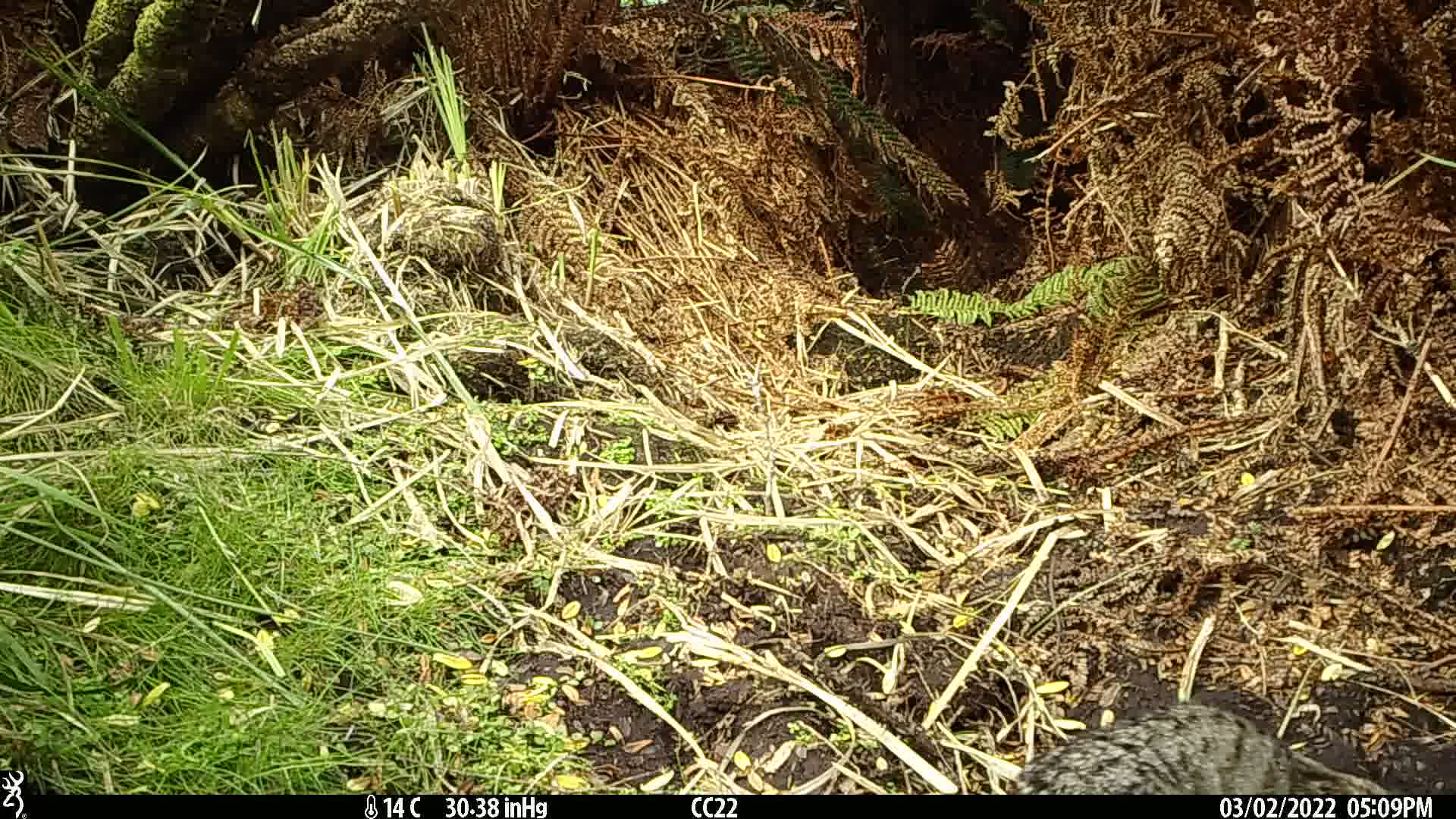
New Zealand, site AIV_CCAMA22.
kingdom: Animalia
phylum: Chordata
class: Mammalia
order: Carnivora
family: Felidae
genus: Felis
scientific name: Felis catus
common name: domestic cat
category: cat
Cat (domestic cat) (Felis catus).